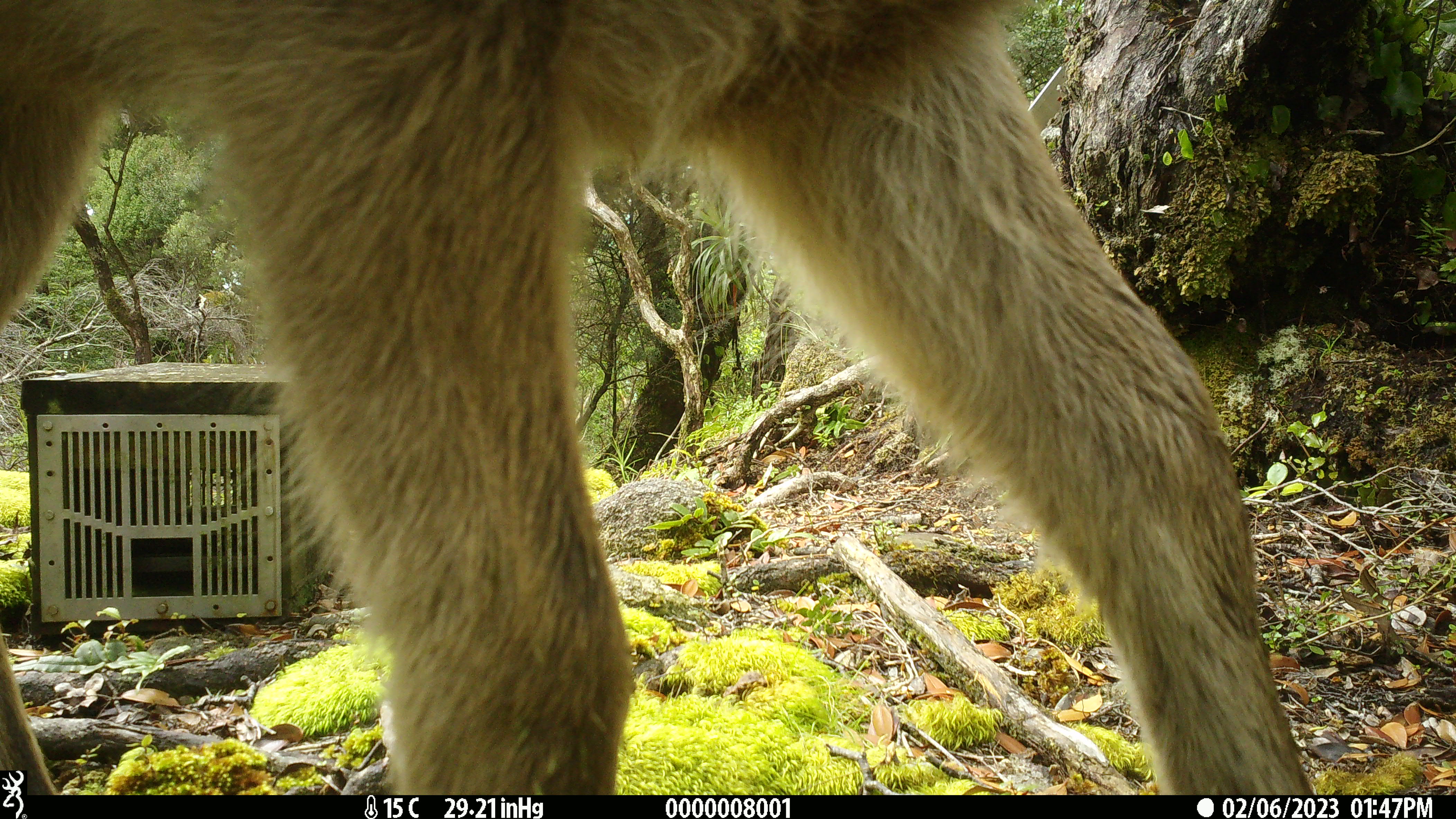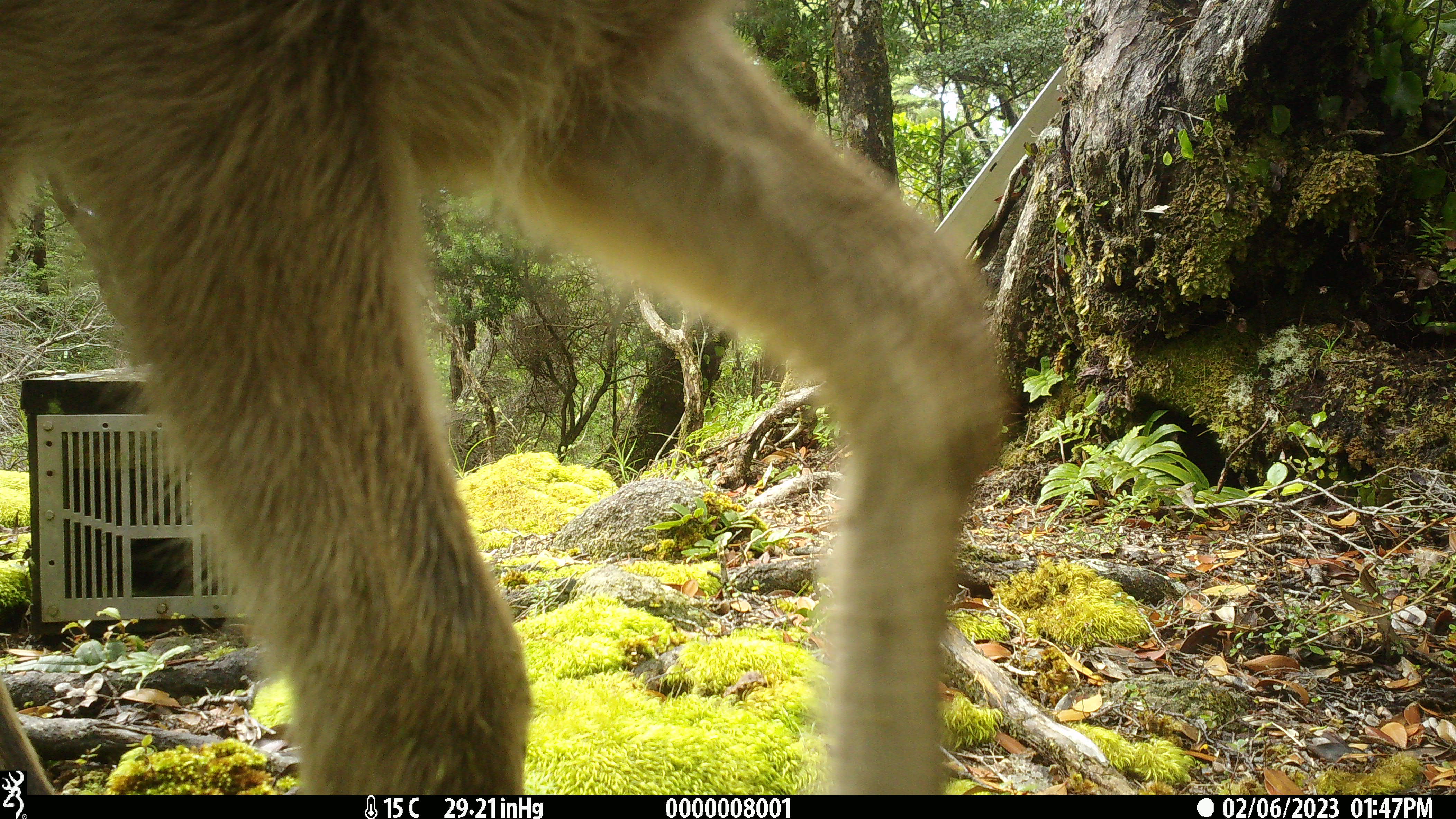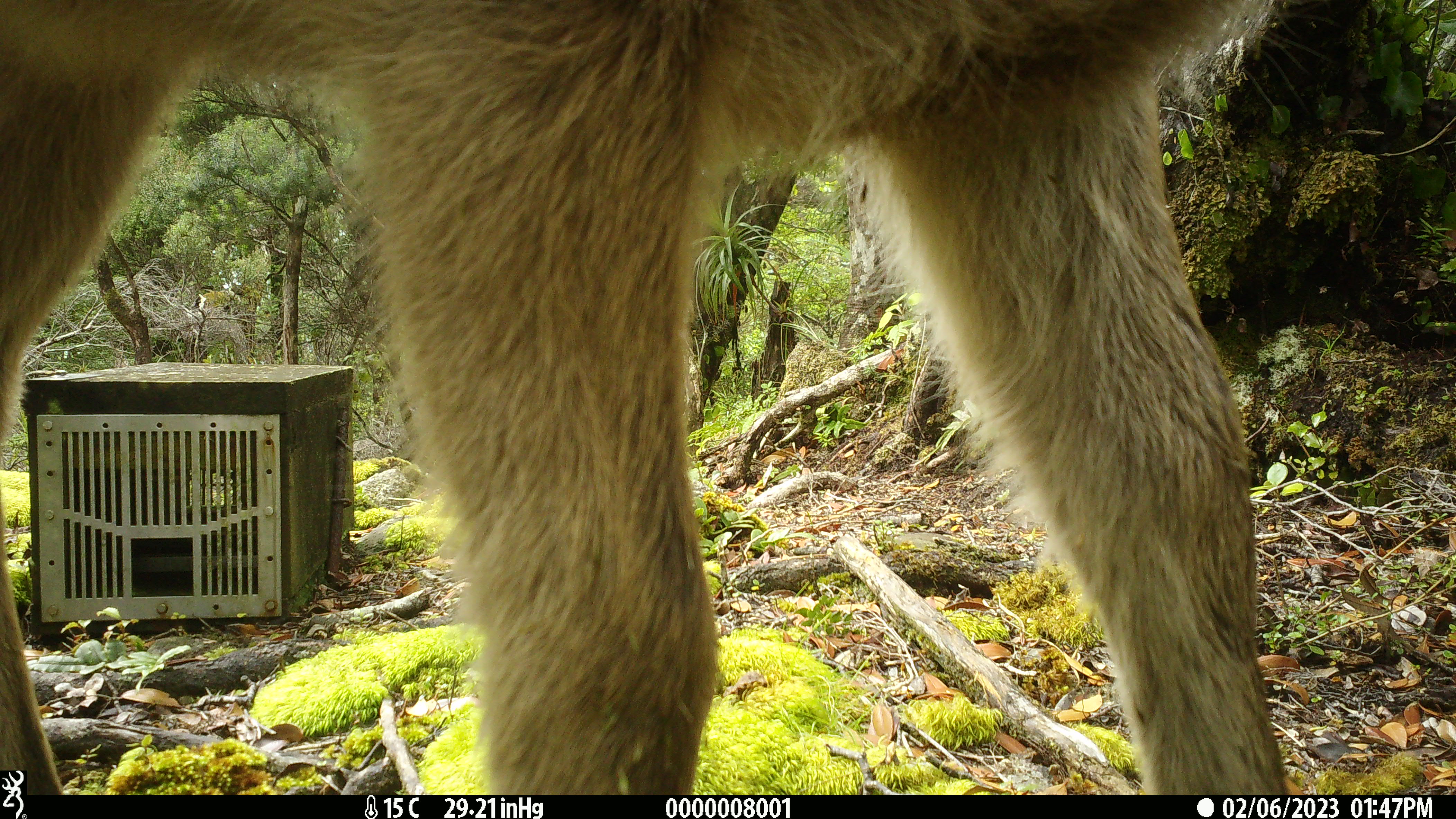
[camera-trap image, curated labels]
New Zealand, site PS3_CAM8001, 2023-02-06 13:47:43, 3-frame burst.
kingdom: Animalia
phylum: Chordata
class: Mammalia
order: Artiodactyla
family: Cervidae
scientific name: Cervidae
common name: deer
Deer (Cervidae).